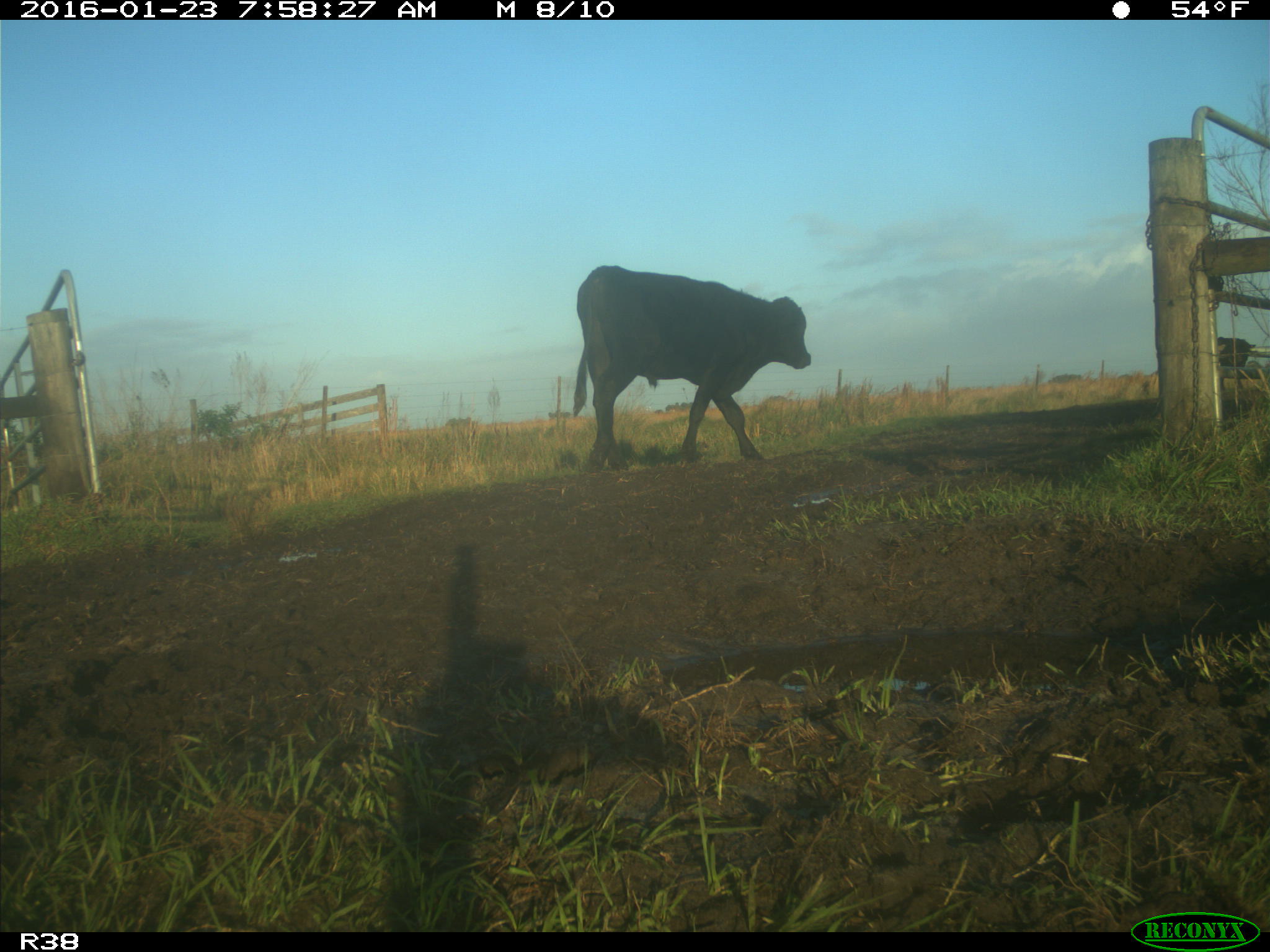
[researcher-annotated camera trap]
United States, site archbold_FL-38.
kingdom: Animalia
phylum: Chordata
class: Mammalia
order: Artiodactyla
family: Bovidae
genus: Bos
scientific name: Bos taurus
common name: domestic cow